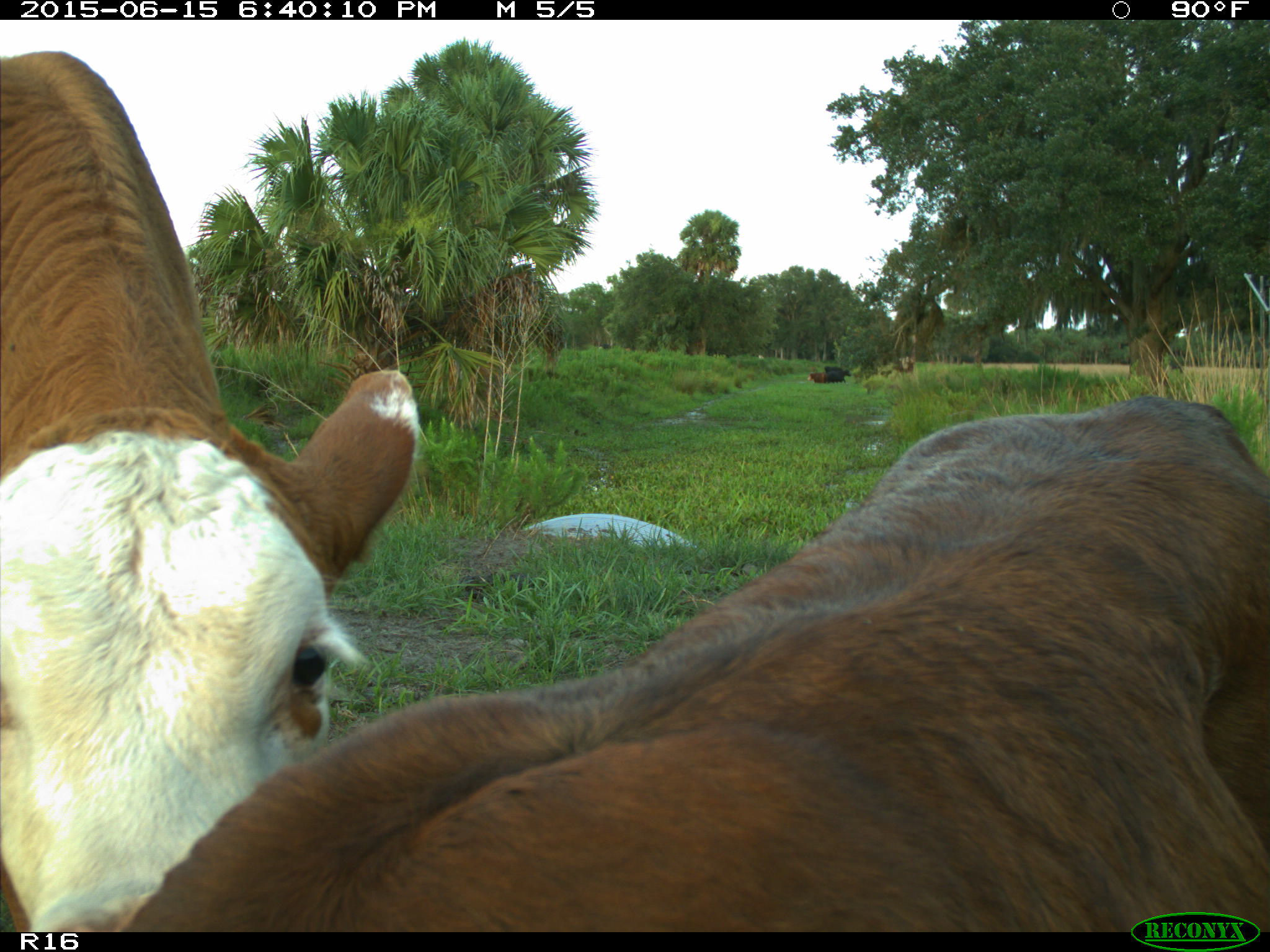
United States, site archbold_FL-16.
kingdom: Animalia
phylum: Chordata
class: Mammalia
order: Artiodactyla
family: Bovidae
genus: Bos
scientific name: Bos taurus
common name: domestic cow